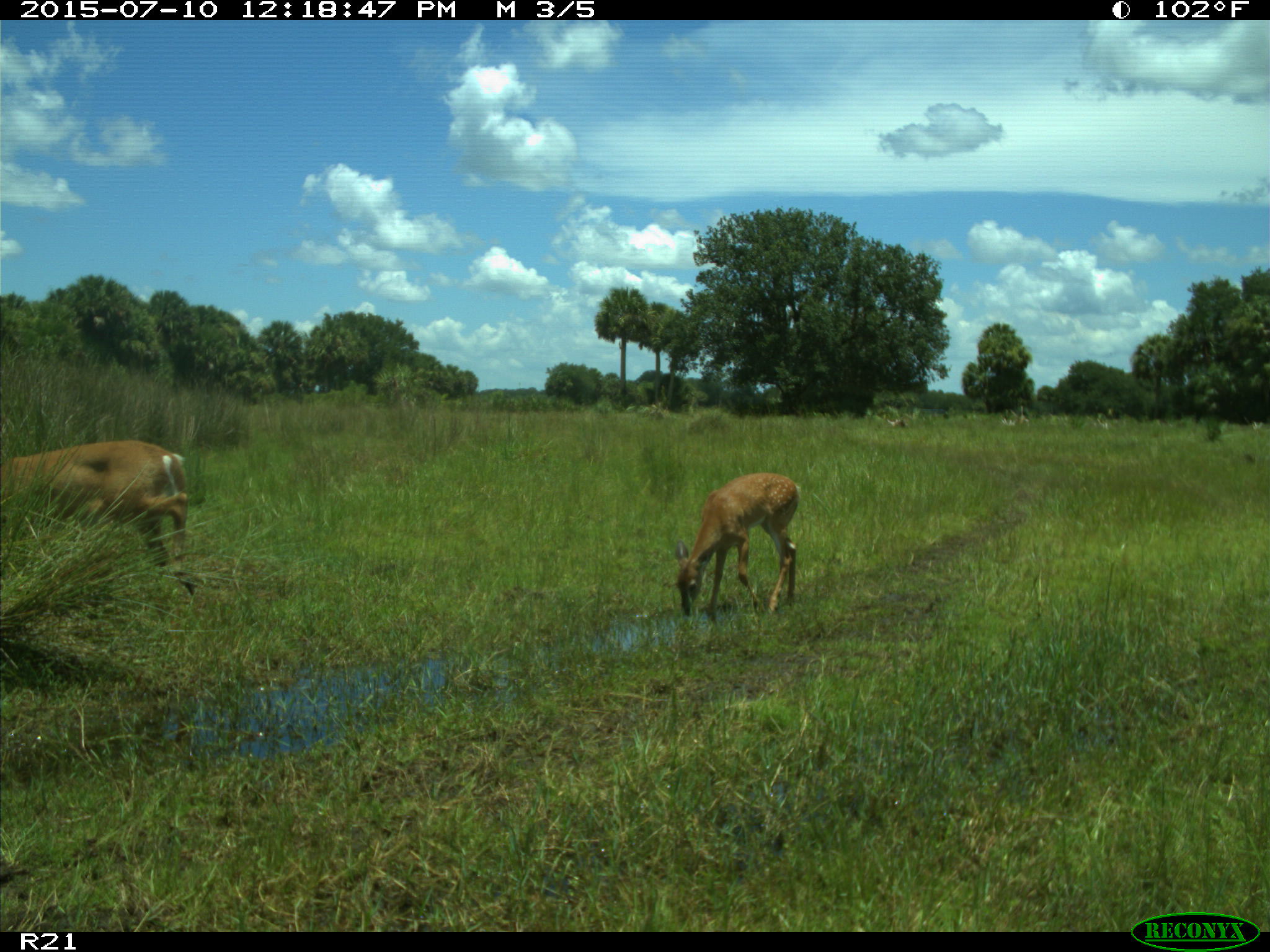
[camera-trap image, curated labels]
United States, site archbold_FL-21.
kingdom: Animalia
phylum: Chordata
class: Mammalia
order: Artiodactyla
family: Cervidae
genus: Odocoileus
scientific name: Odocoileus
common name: deer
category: unidentified deer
Unidentified deer (deer) (Odocoileus).